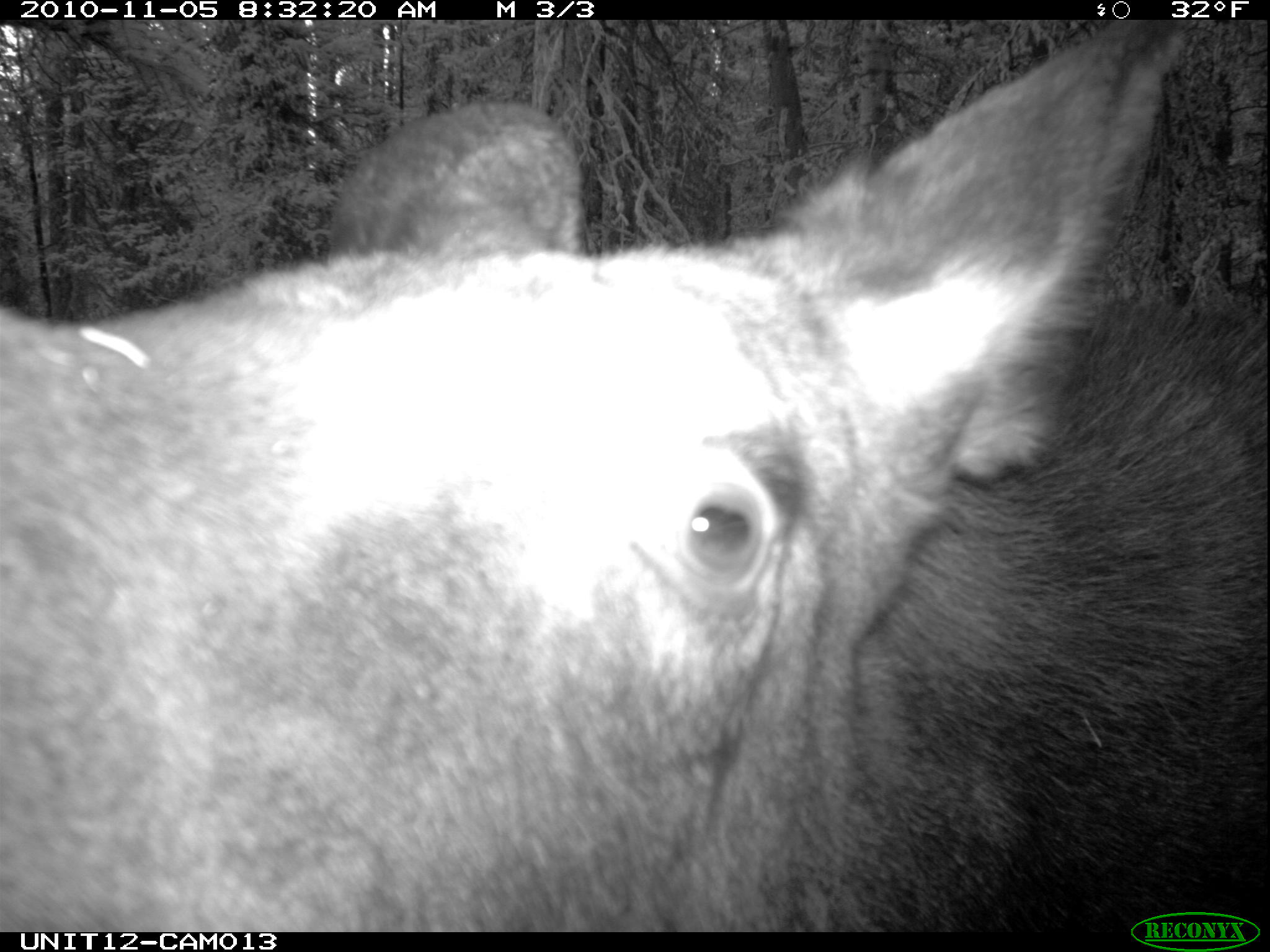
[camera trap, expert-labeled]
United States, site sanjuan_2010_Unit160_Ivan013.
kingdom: Animalia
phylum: Chordata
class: Mammalia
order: Artiodactyla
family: Cervidae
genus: Alces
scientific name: Alces alces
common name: moose